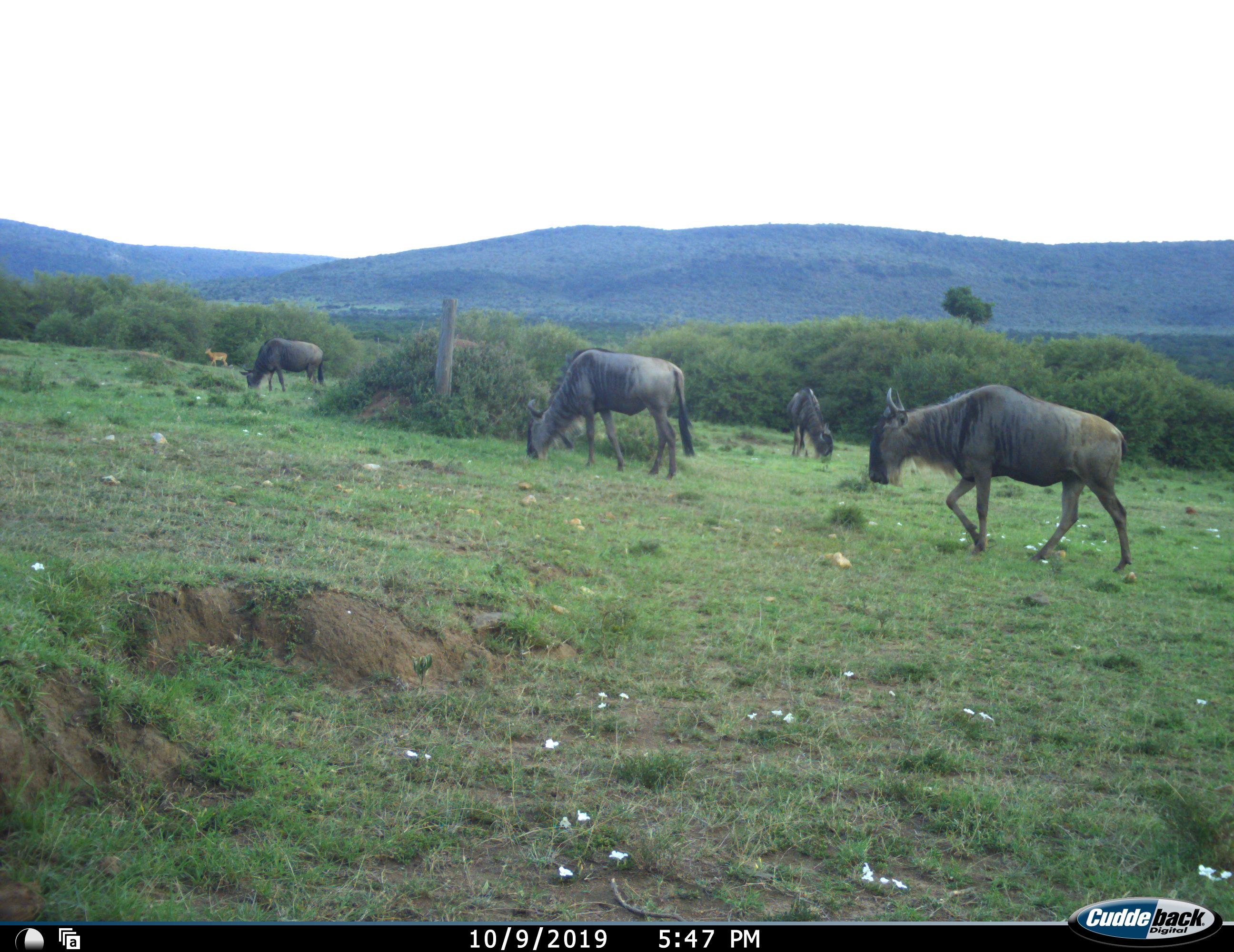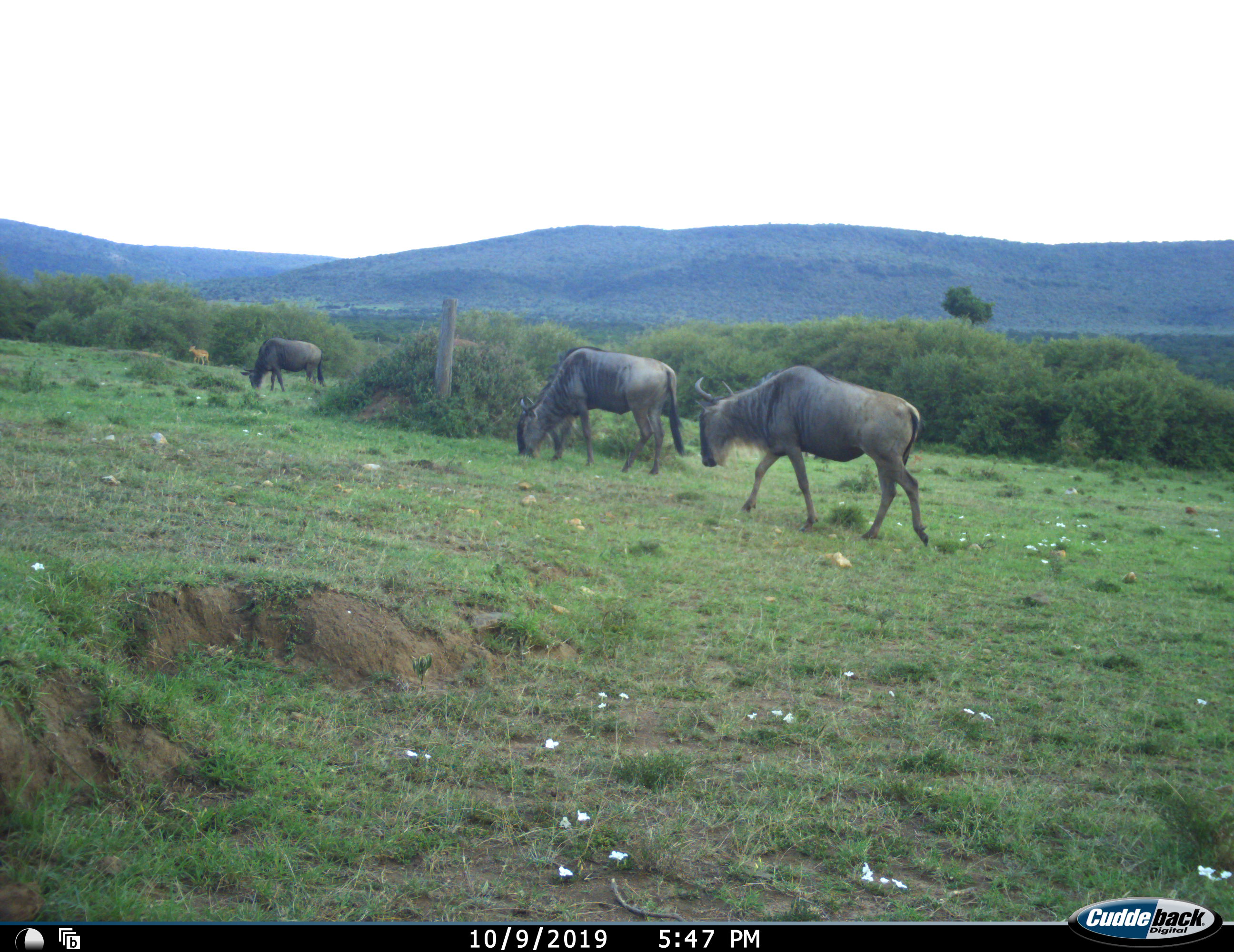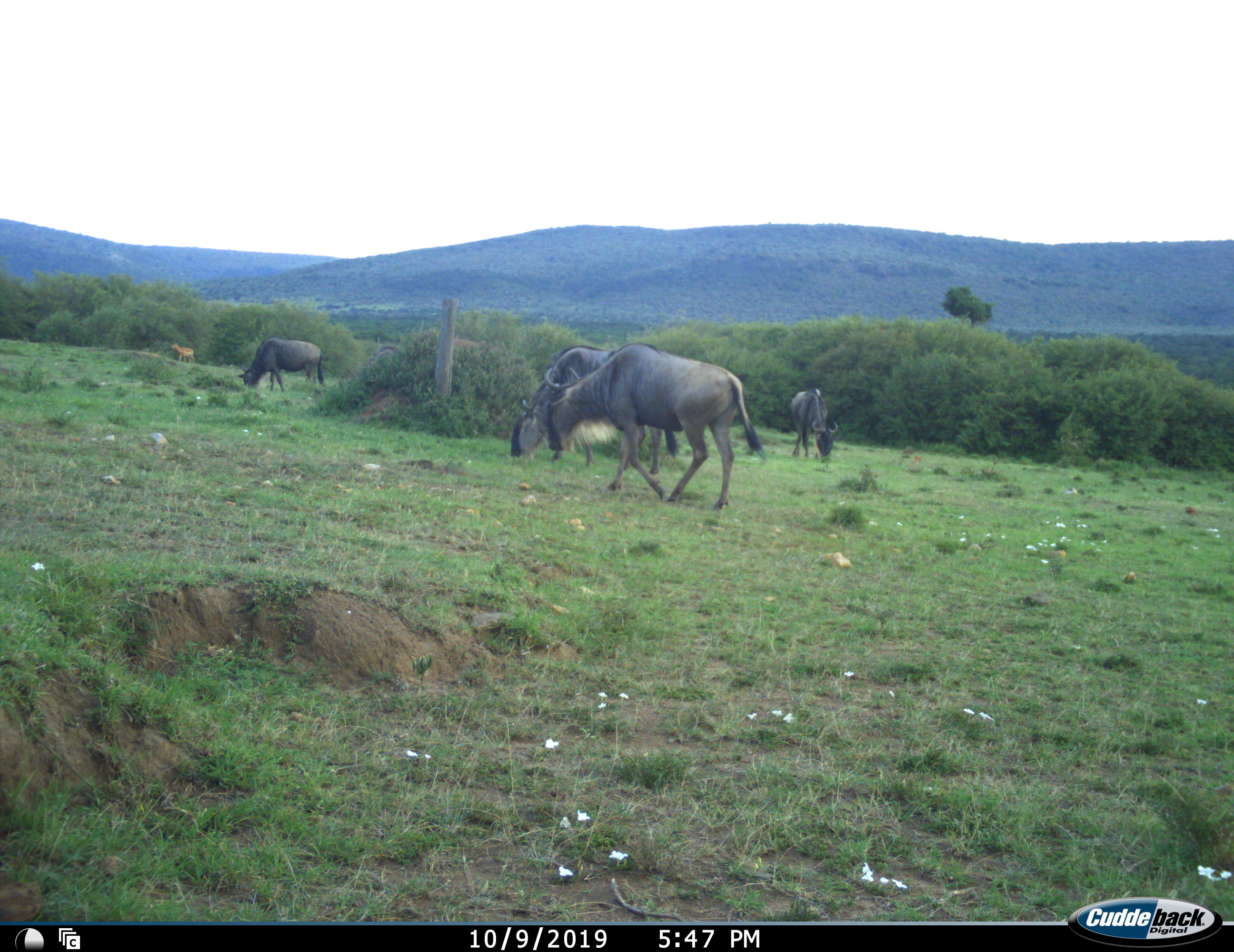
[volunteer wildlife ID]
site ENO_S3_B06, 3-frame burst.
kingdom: Animalia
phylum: Chordata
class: Mammalia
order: Artiodactyla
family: Bovidae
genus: Aepyceros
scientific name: Aepyceros melampus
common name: impala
Impala (Aepyceros melampus), count 1. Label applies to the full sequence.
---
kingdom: Animalia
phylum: Chordata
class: Mammalia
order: Artiodactyla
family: Bovidae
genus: Connochaetes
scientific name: Connochaetes taurinus taurinus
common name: blue wildebeest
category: wildebeestblue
Wildebeestblue (blue wildebeest) (Connochaetes taurinus taurinus), count 4. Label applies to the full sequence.